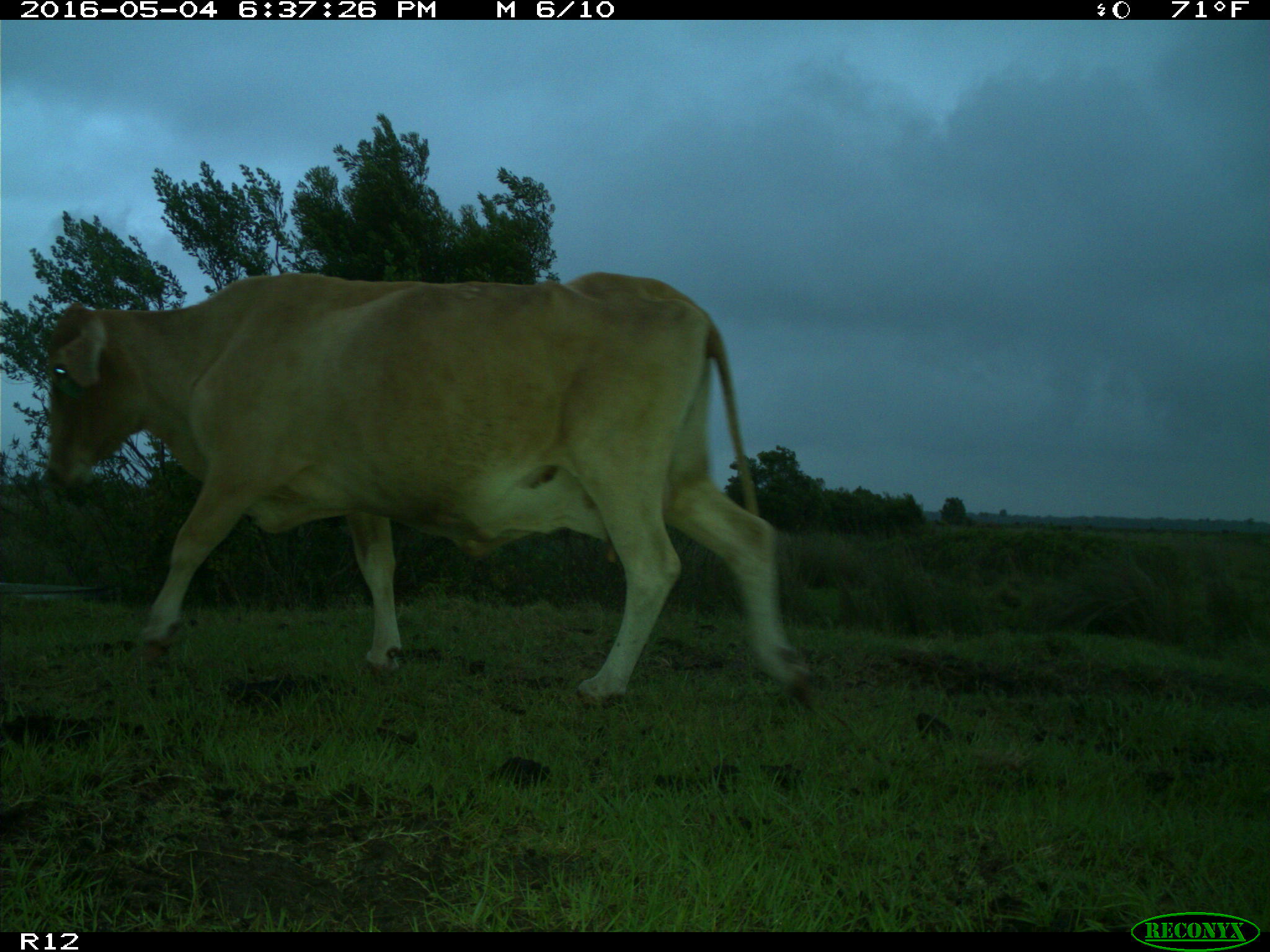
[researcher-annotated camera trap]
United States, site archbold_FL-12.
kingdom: Animalia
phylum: Chordata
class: Mammalia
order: Artiodactyla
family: Bovidae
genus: Bos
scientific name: Bos taurus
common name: domestic cow